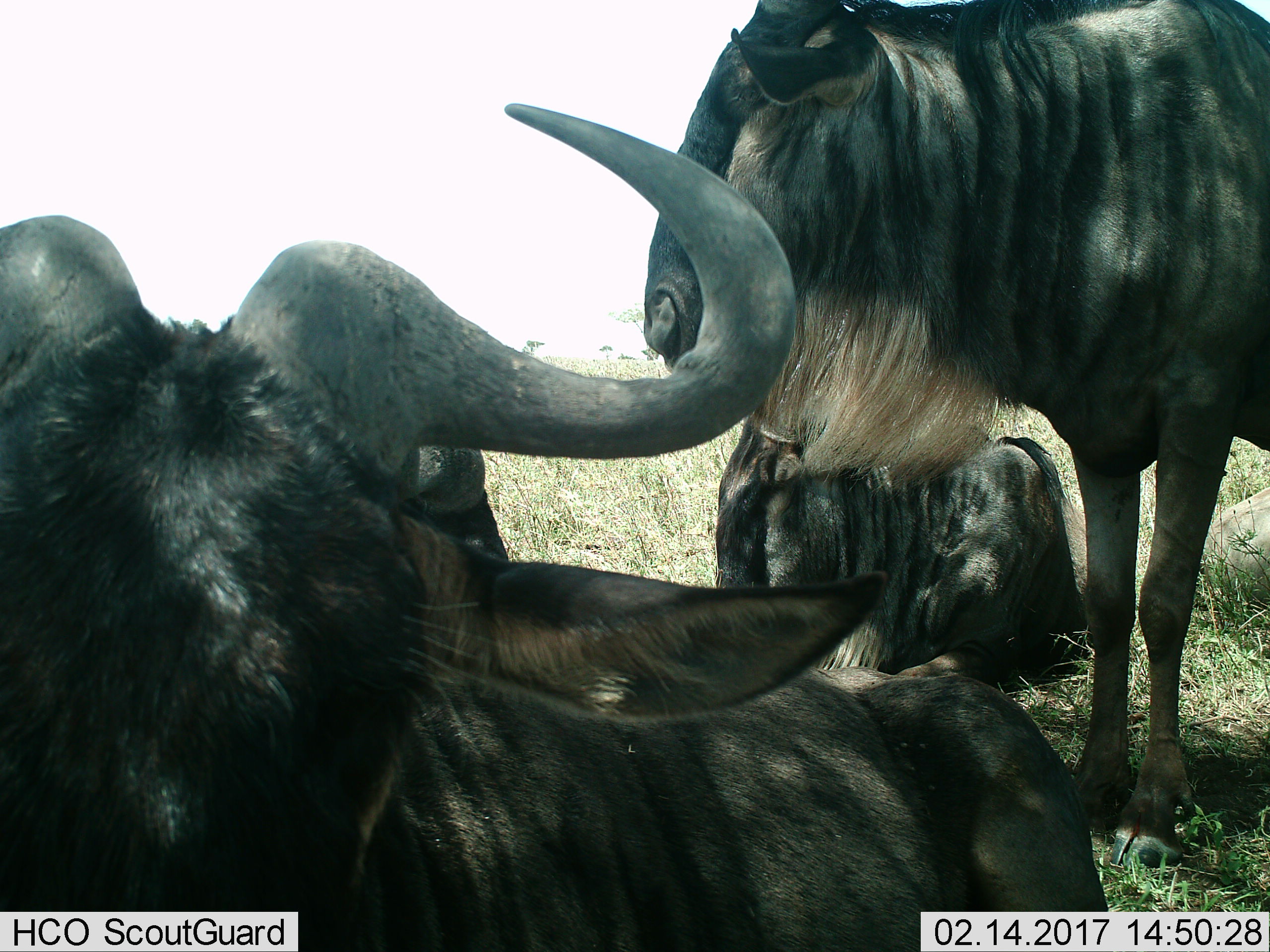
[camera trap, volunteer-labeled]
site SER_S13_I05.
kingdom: Animalia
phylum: Chordata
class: Mammalia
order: Artiodactyla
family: Bovidae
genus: Connochaetes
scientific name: Connochaetes taurinus taurinus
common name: blue wildebeest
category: wildebeestblue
Wildebeestblue (blue wildebeest) (Connochaetes taurinus taurinus), count 4. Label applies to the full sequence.